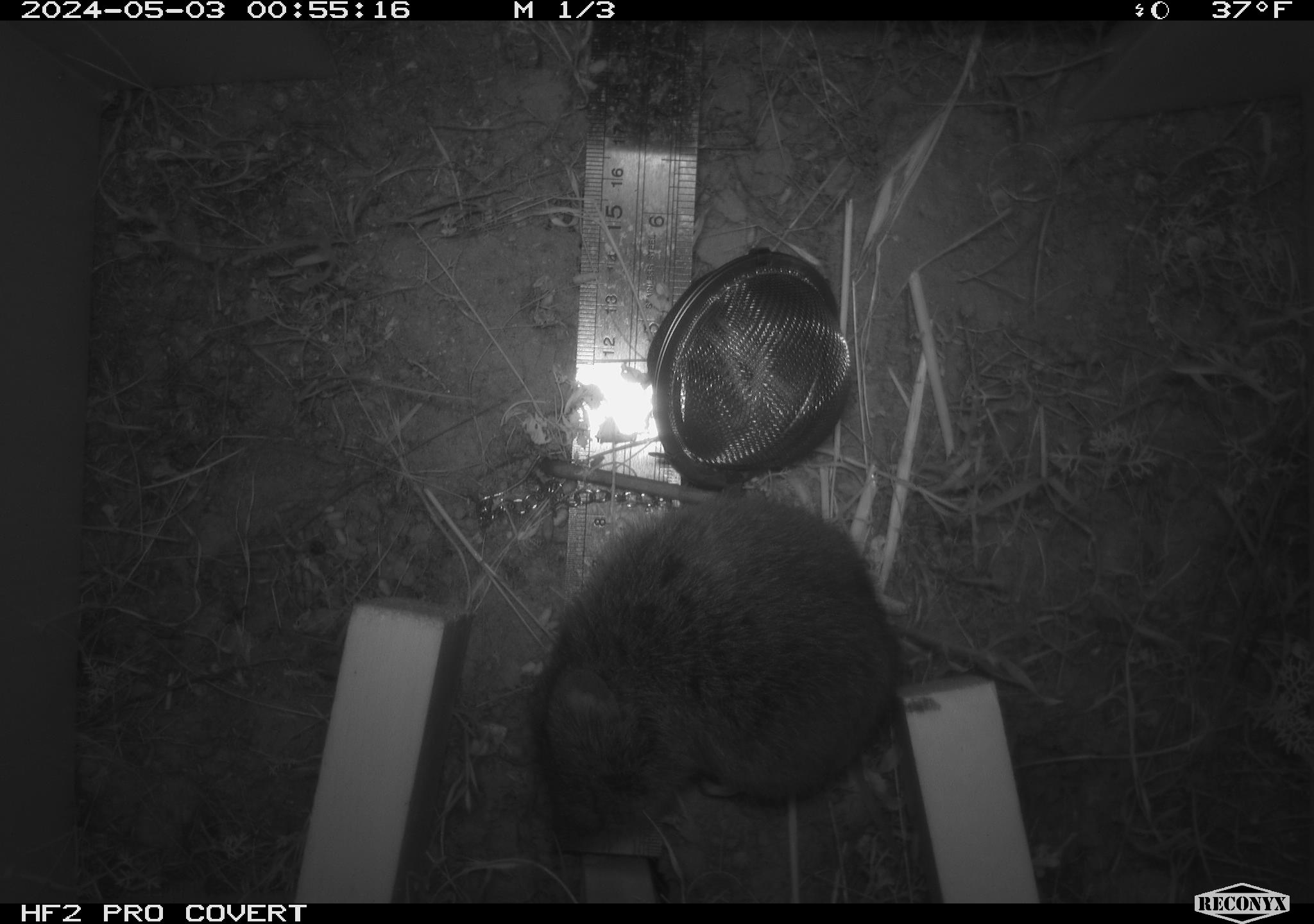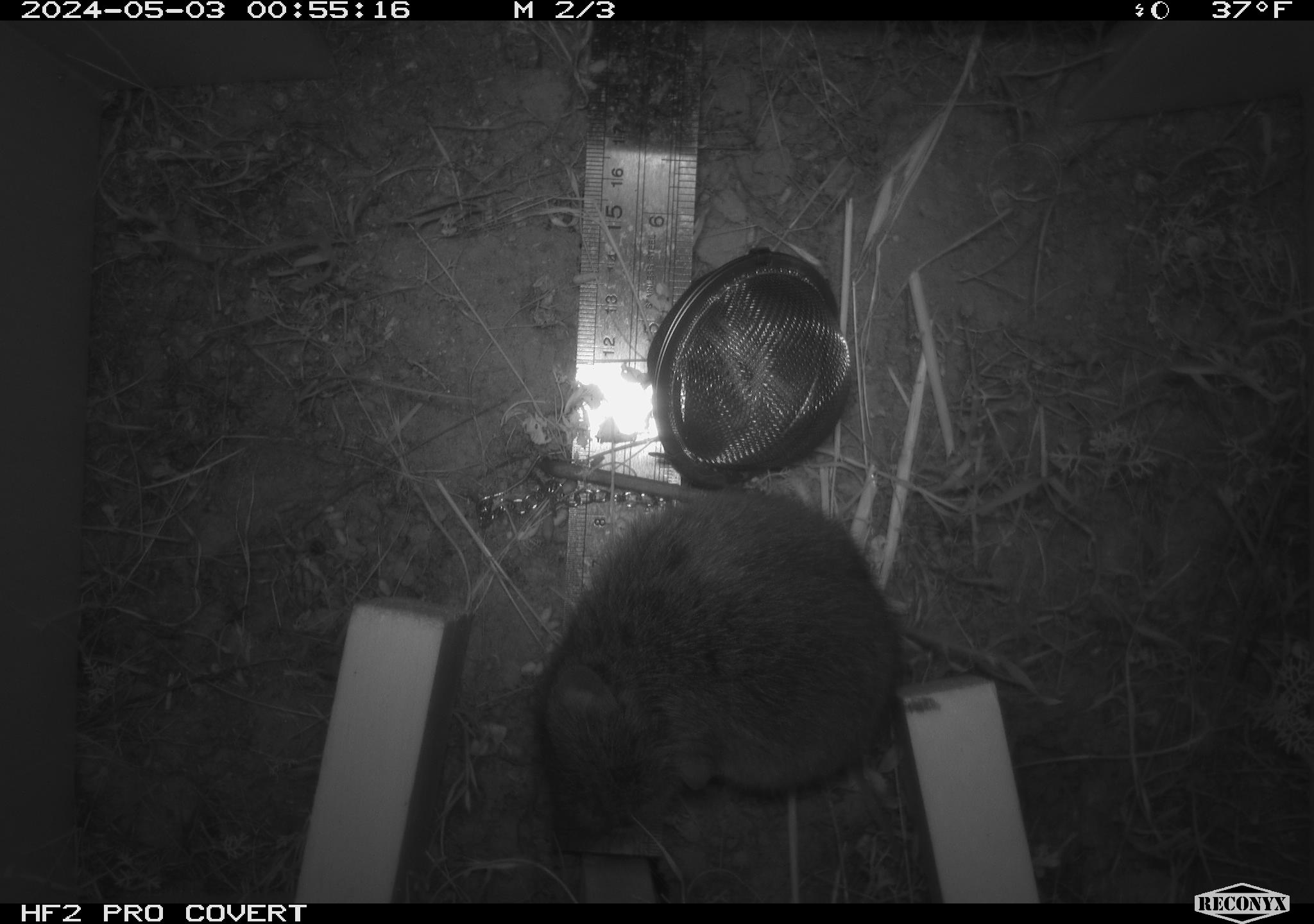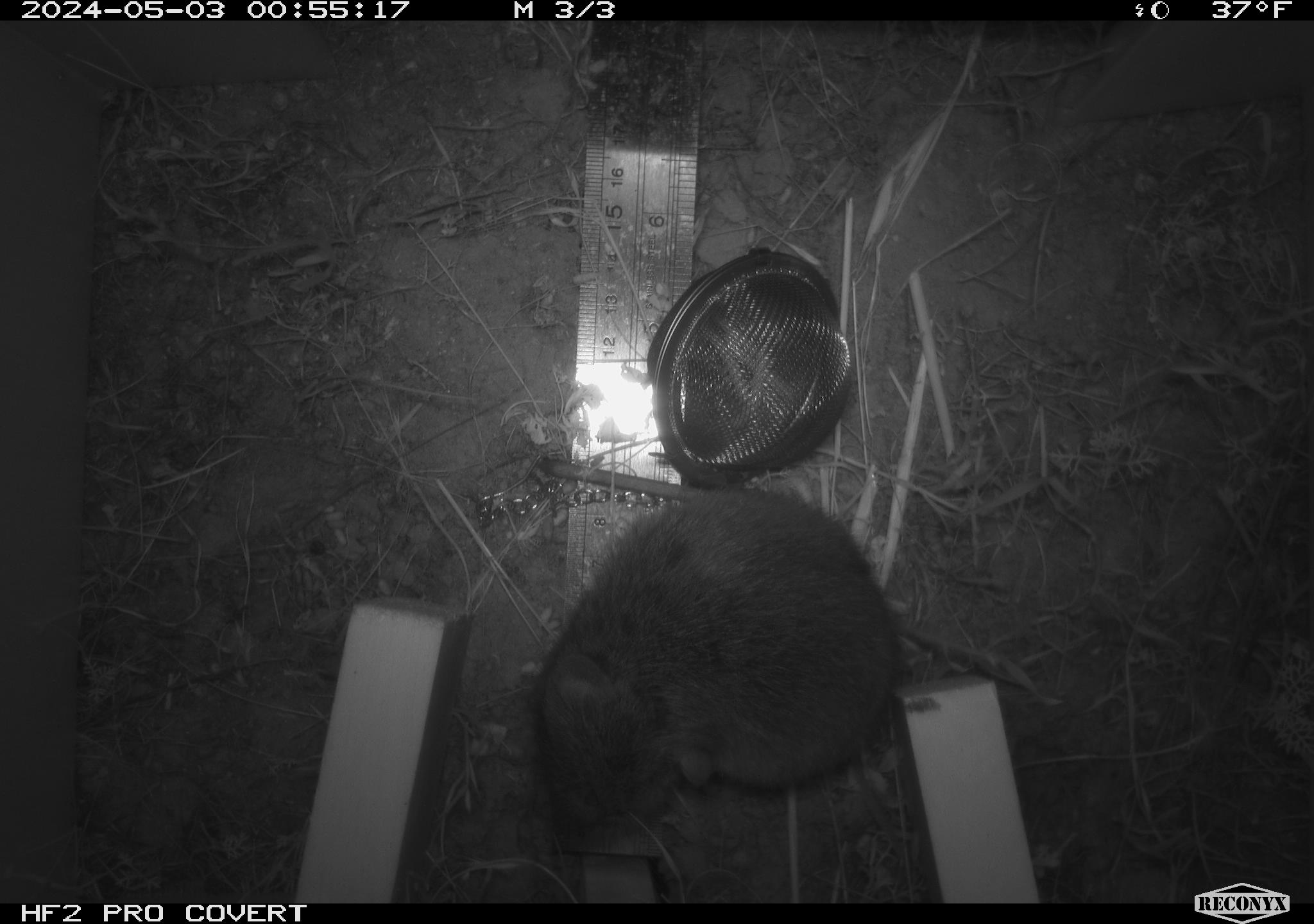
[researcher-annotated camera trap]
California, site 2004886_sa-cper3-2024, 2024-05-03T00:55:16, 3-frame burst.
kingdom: Animalia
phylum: Chordata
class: Mammalia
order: Rodentia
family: Cricetidae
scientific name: Arvicolinae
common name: voles, lemmings, and muskrats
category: arvicolinae subfamily